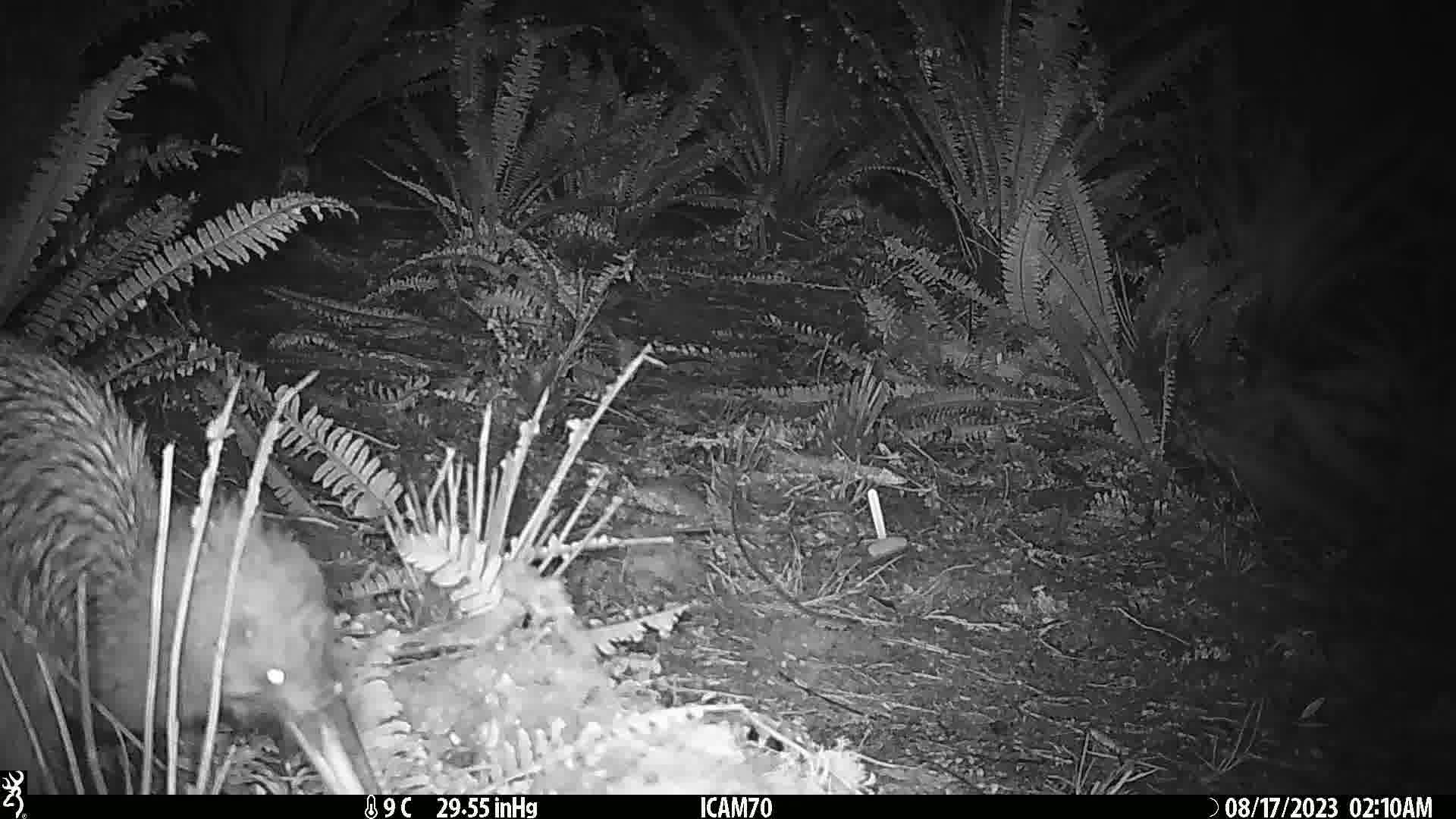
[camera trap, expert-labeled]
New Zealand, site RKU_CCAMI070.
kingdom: Animalia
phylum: Chordata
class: Aves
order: Apterygiformes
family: Apterygidae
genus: Apteryx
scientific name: Apteryx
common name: kiwi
Kiwi (Apteryx).